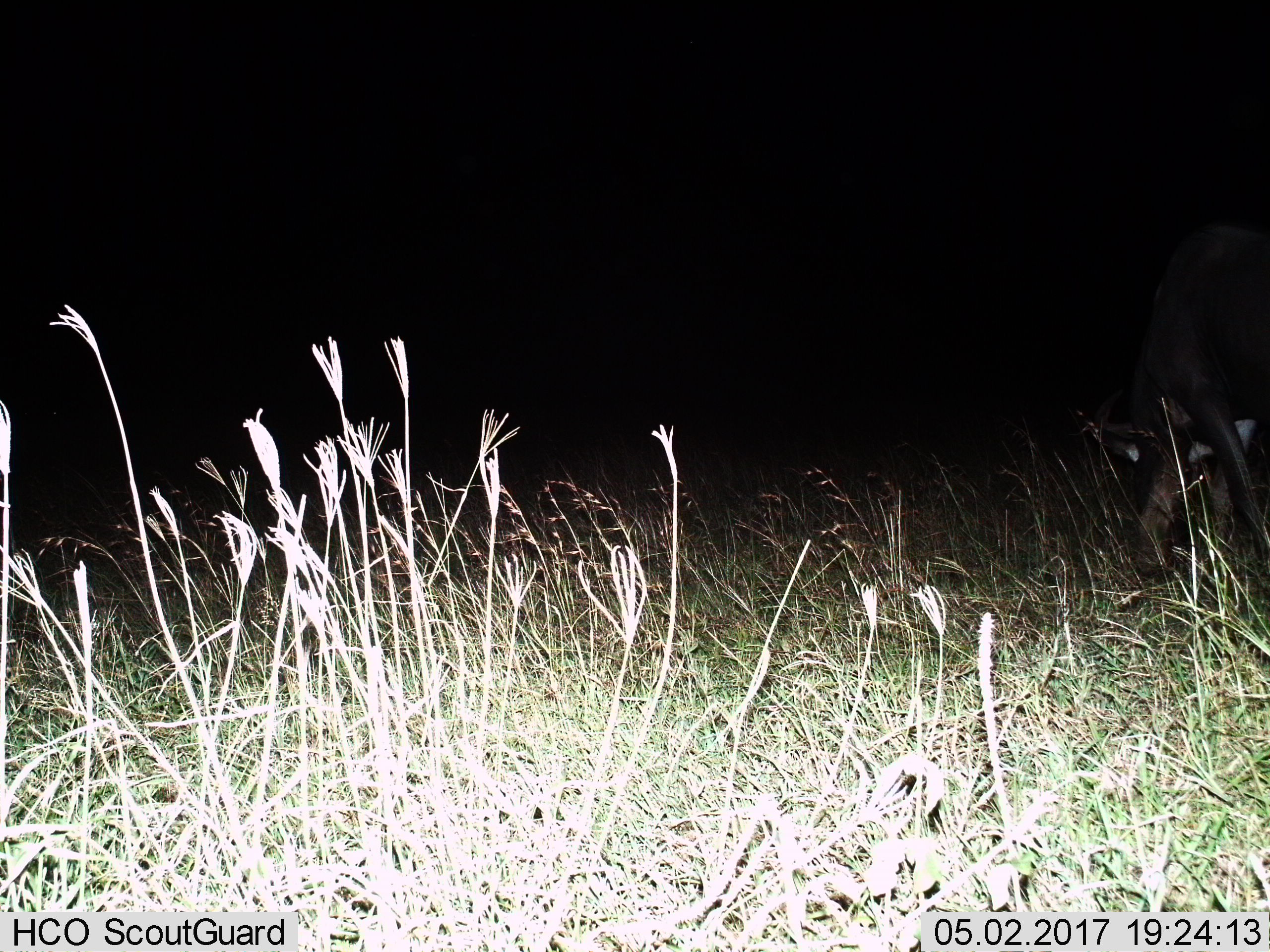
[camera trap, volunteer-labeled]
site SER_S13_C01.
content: unidentified animal